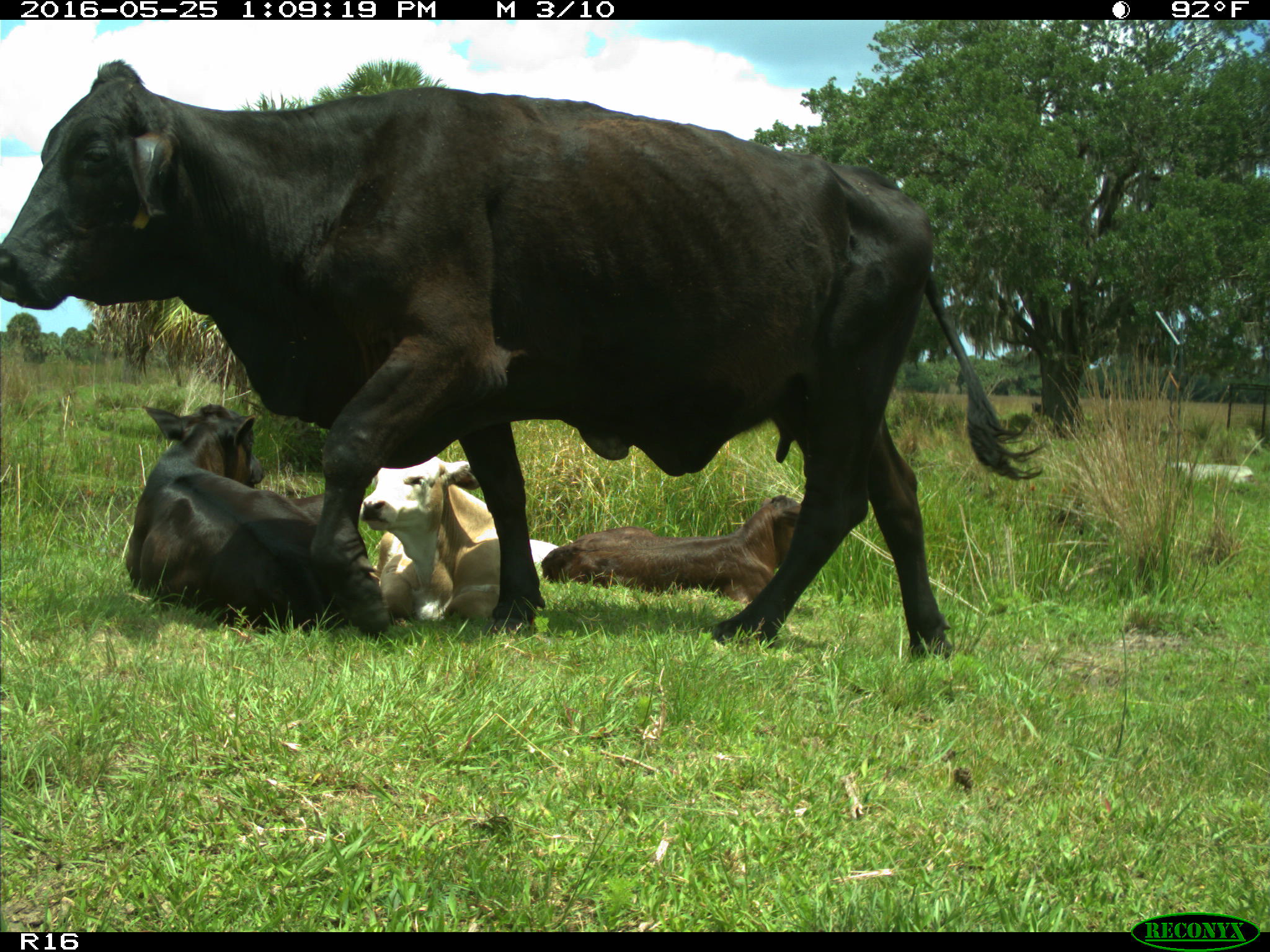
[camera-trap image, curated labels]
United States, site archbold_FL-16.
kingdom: Animalia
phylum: Chordata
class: Mammalia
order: Artiodactyla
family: Bovidae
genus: Bos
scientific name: Bos taurus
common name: domestic cow